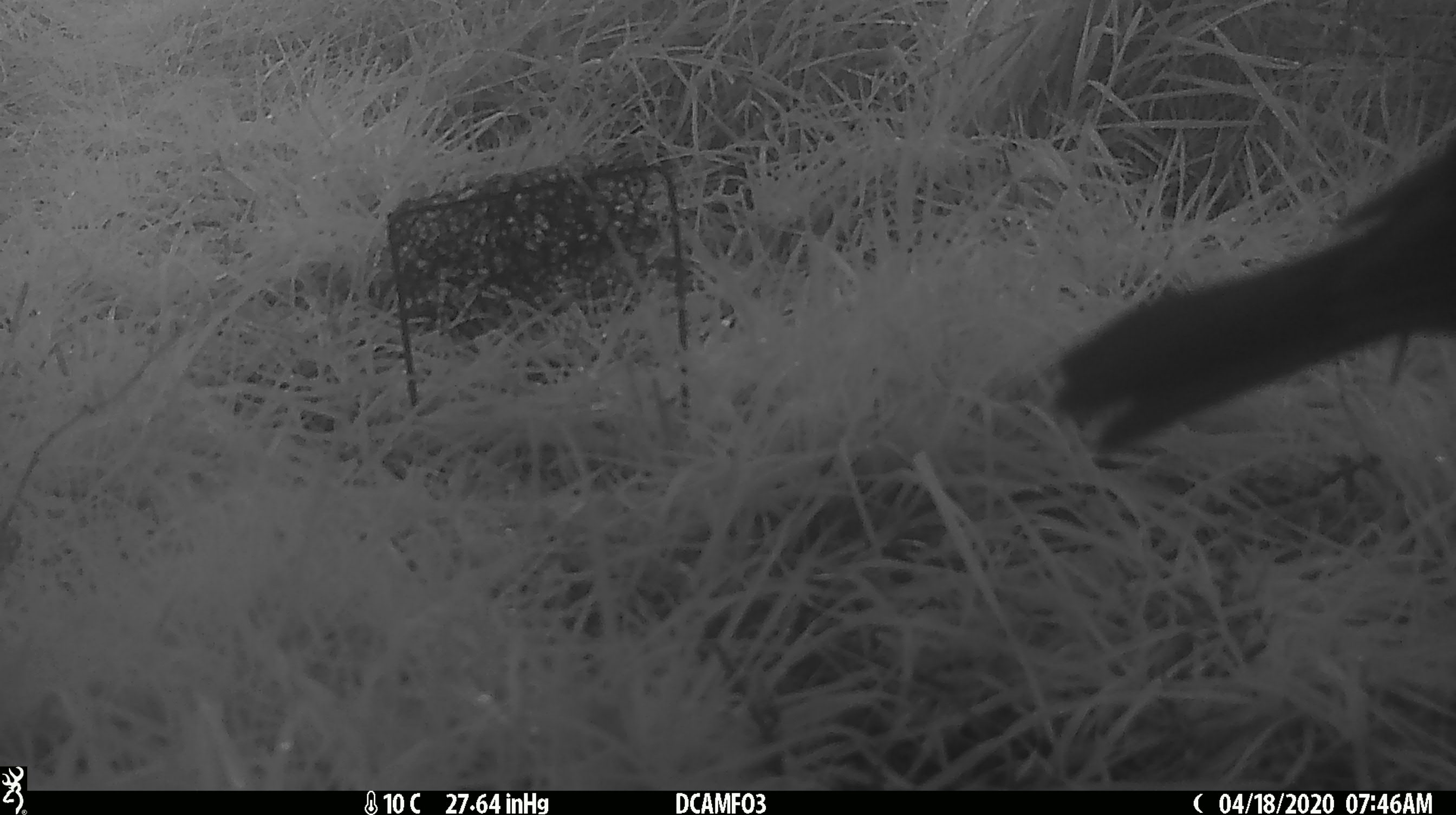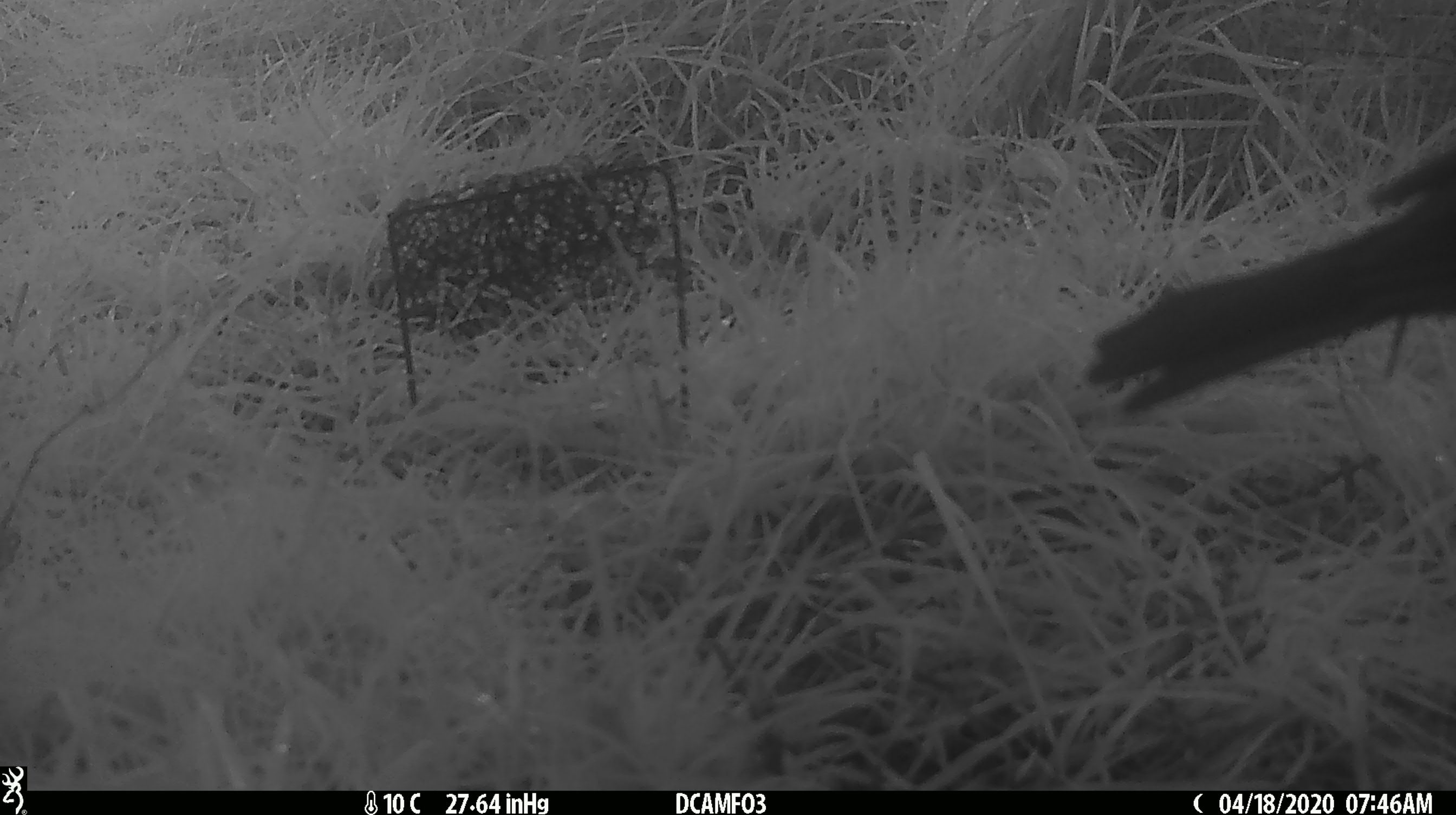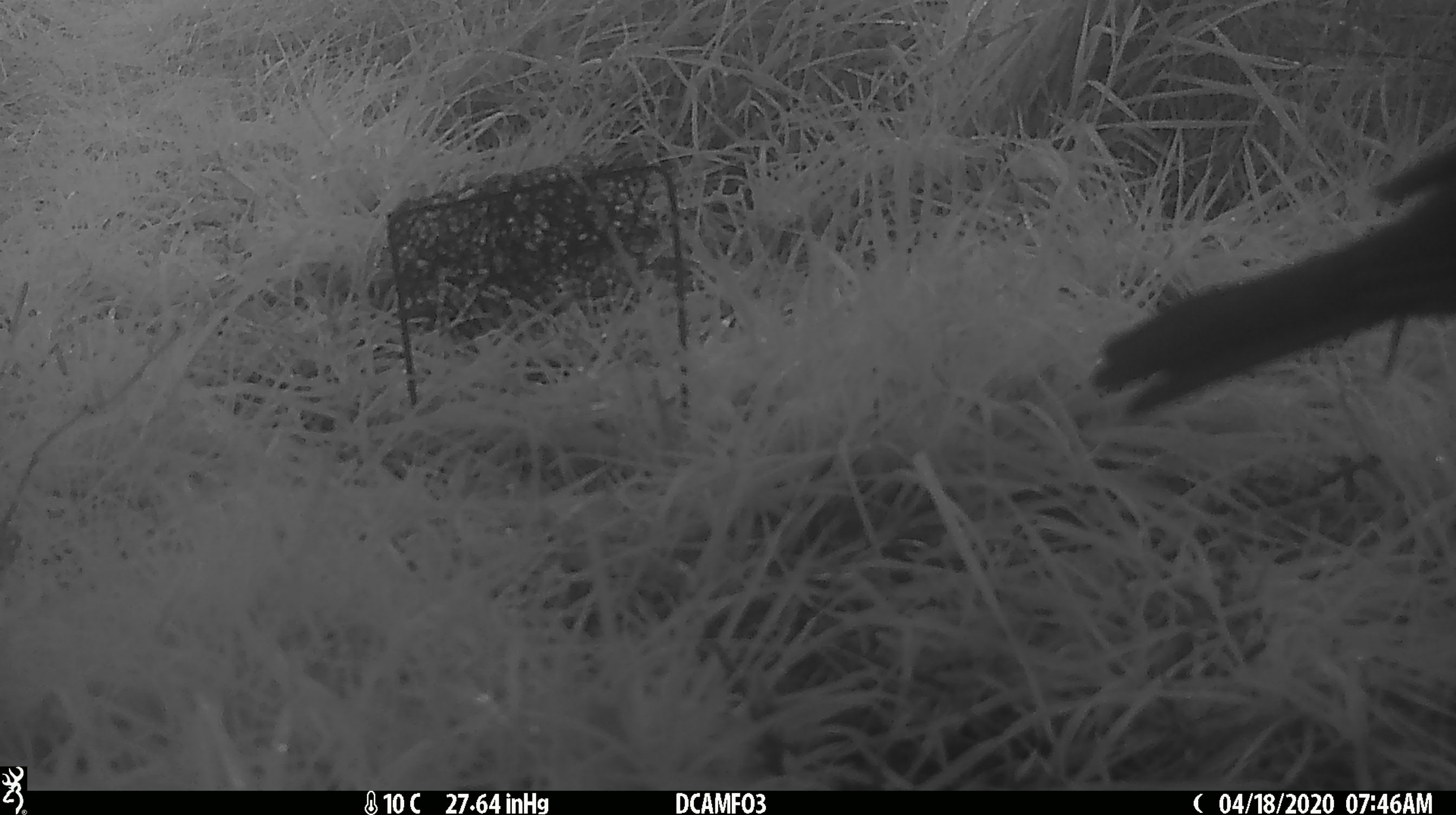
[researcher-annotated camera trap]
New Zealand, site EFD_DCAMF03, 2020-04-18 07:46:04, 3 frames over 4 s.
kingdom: Animalia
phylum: Chordata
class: Aves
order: Passeriformes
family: Turdidae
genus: Turdus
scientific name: Turdus merula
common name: eurasian blackbird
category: blackbird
Blackbird (eurasian blackbird) (Turdus merula).